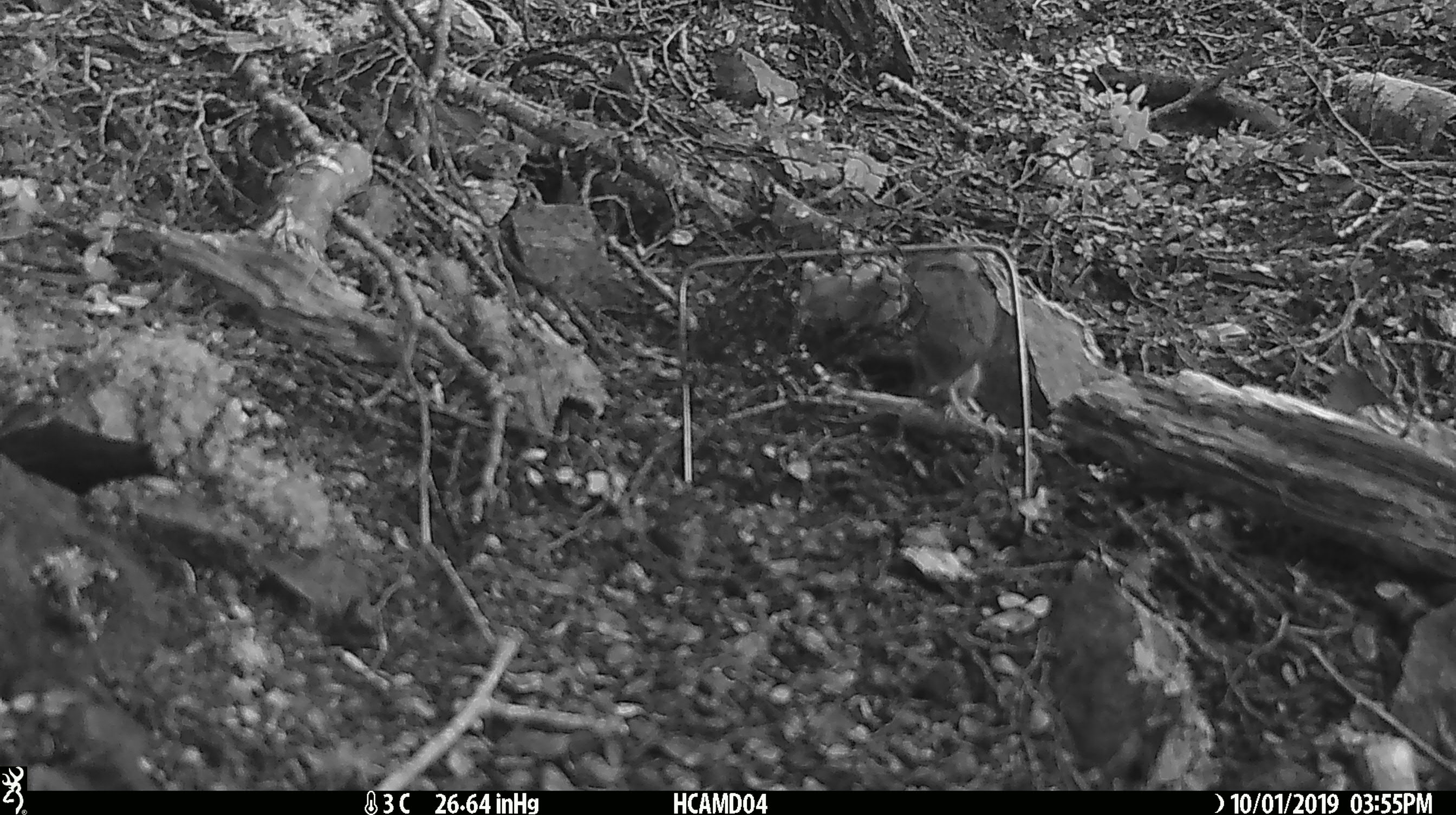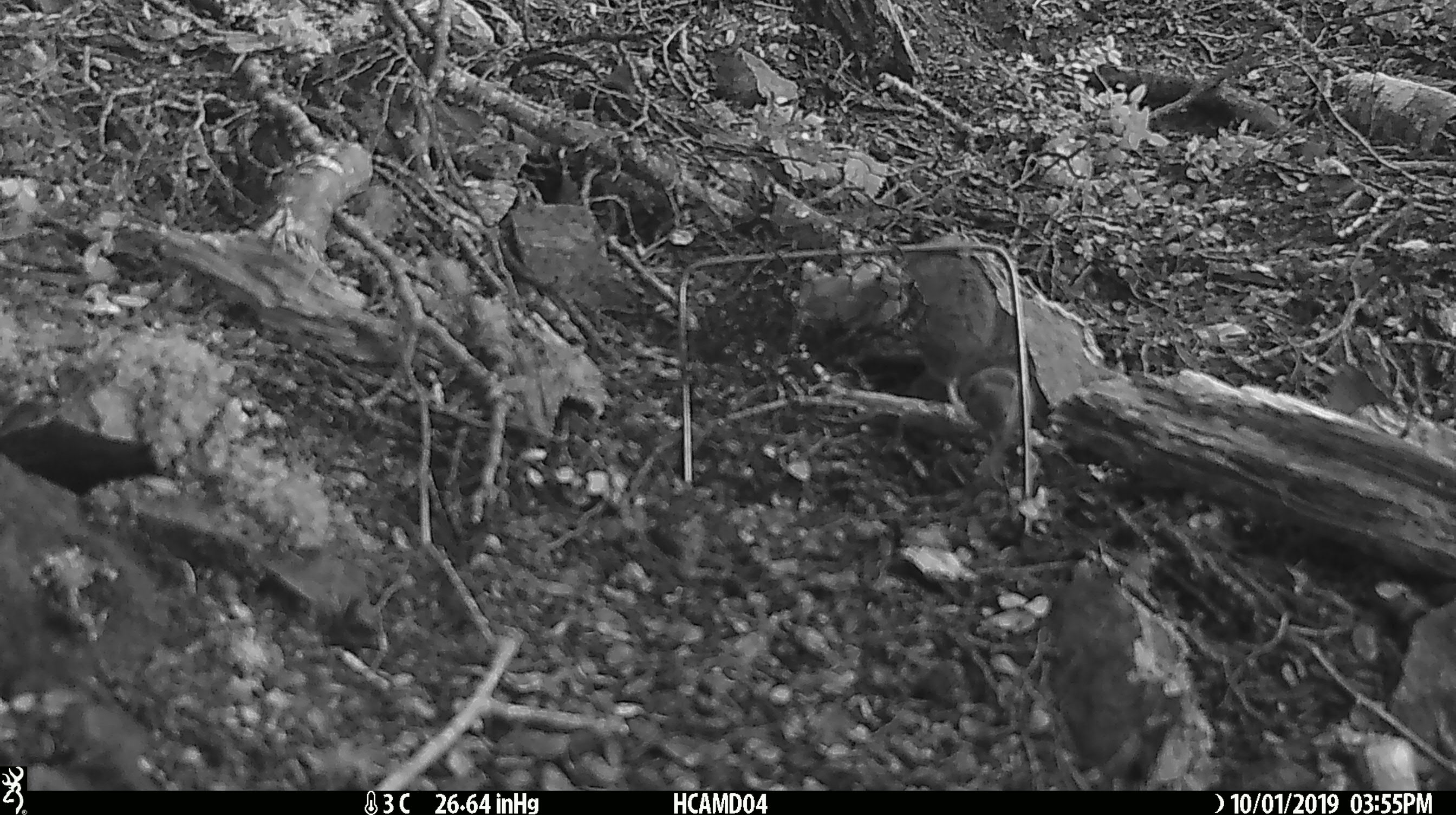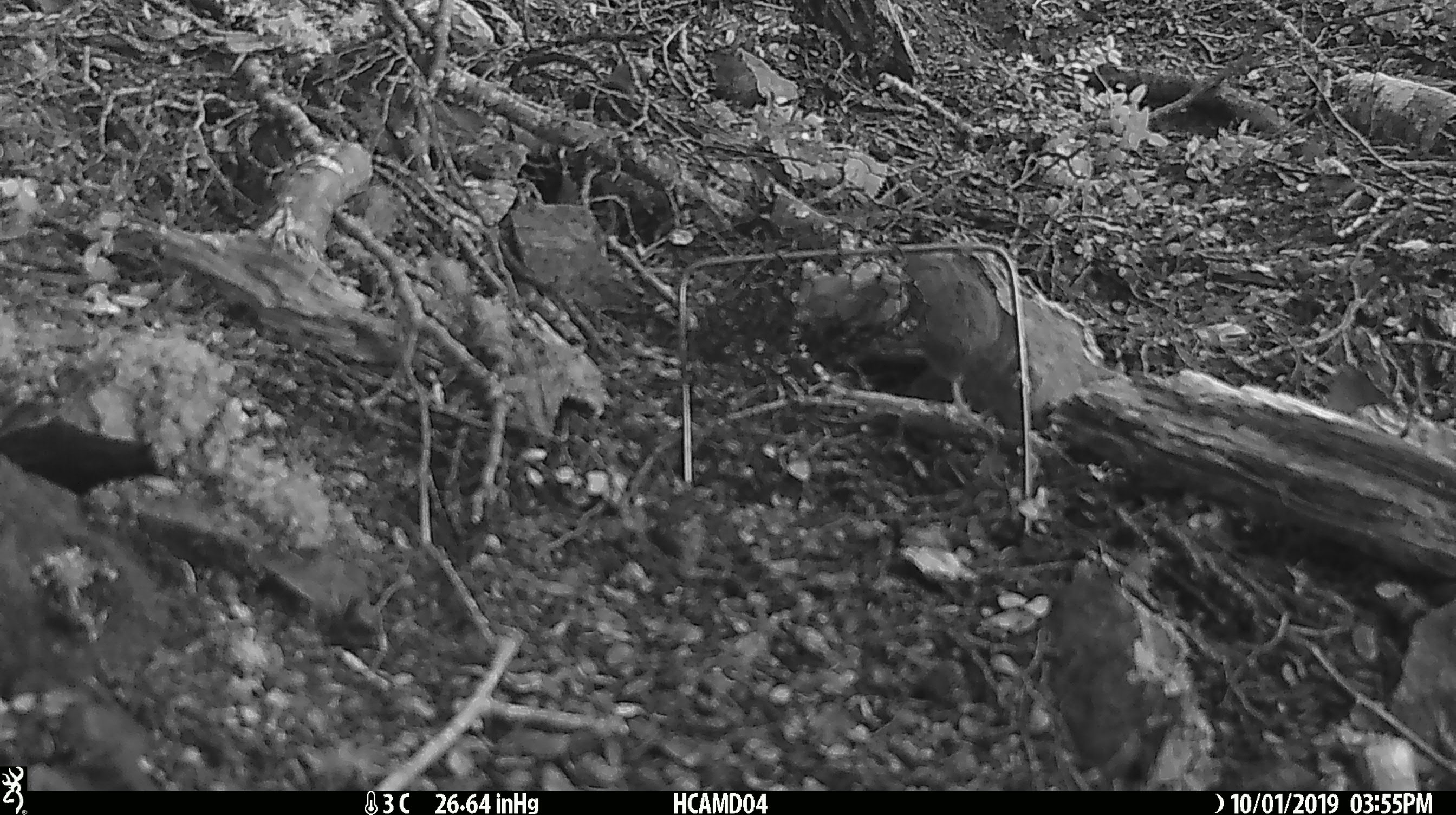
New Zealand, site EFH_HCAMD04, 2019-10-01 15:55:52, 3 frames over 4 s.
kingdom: Animalia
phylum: Chordata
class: Mammalia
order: Rodentia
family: Muridae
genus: Mus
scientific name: Mus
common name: mouse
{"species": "mouse (Mus)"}